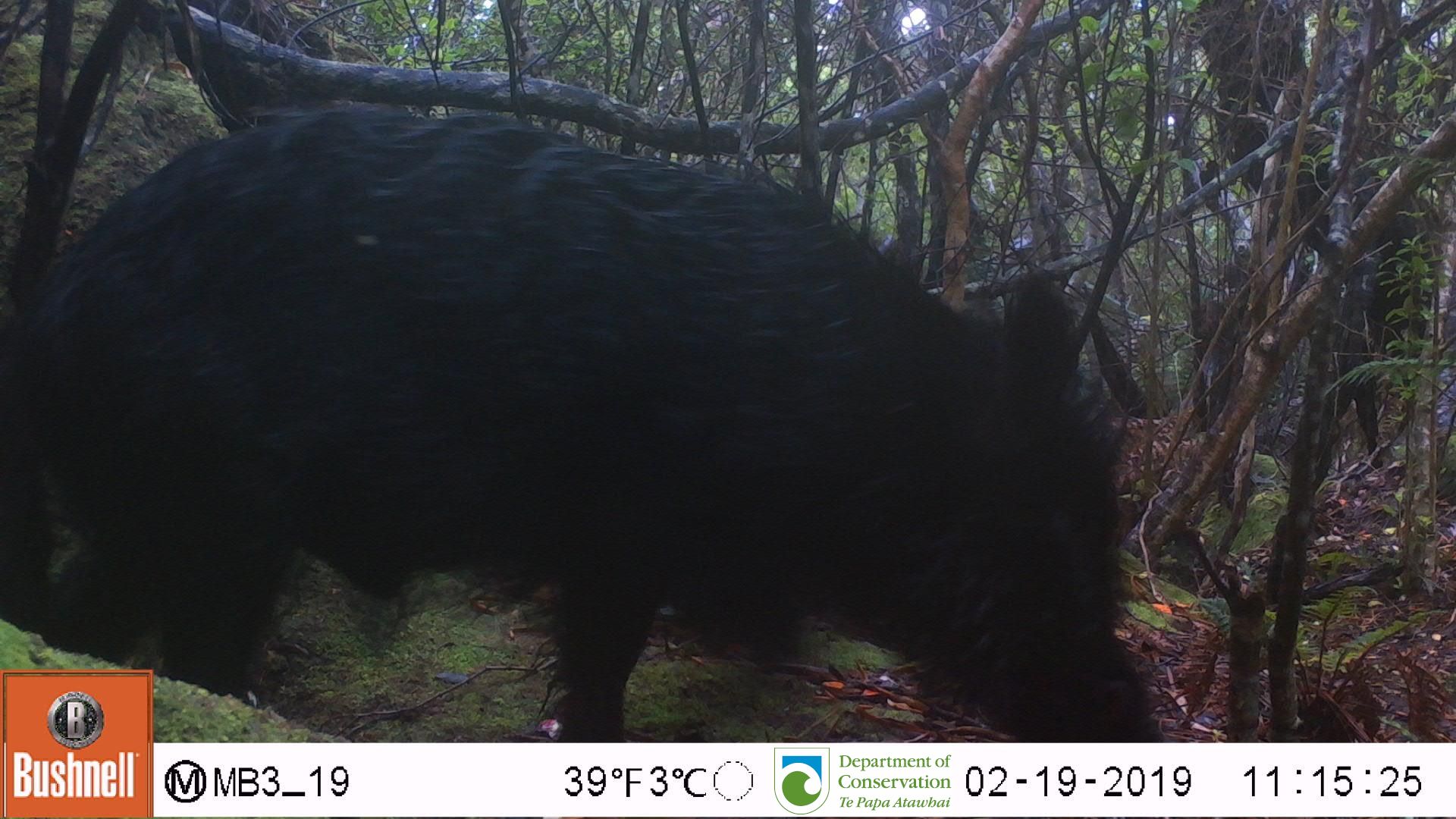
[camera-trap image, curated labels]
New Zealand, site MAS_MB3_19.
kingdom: Animalia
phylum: Chordata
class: Mammalia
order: Artiodactyla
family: Suidae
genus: Sus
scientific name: Sus scrofa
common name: pig